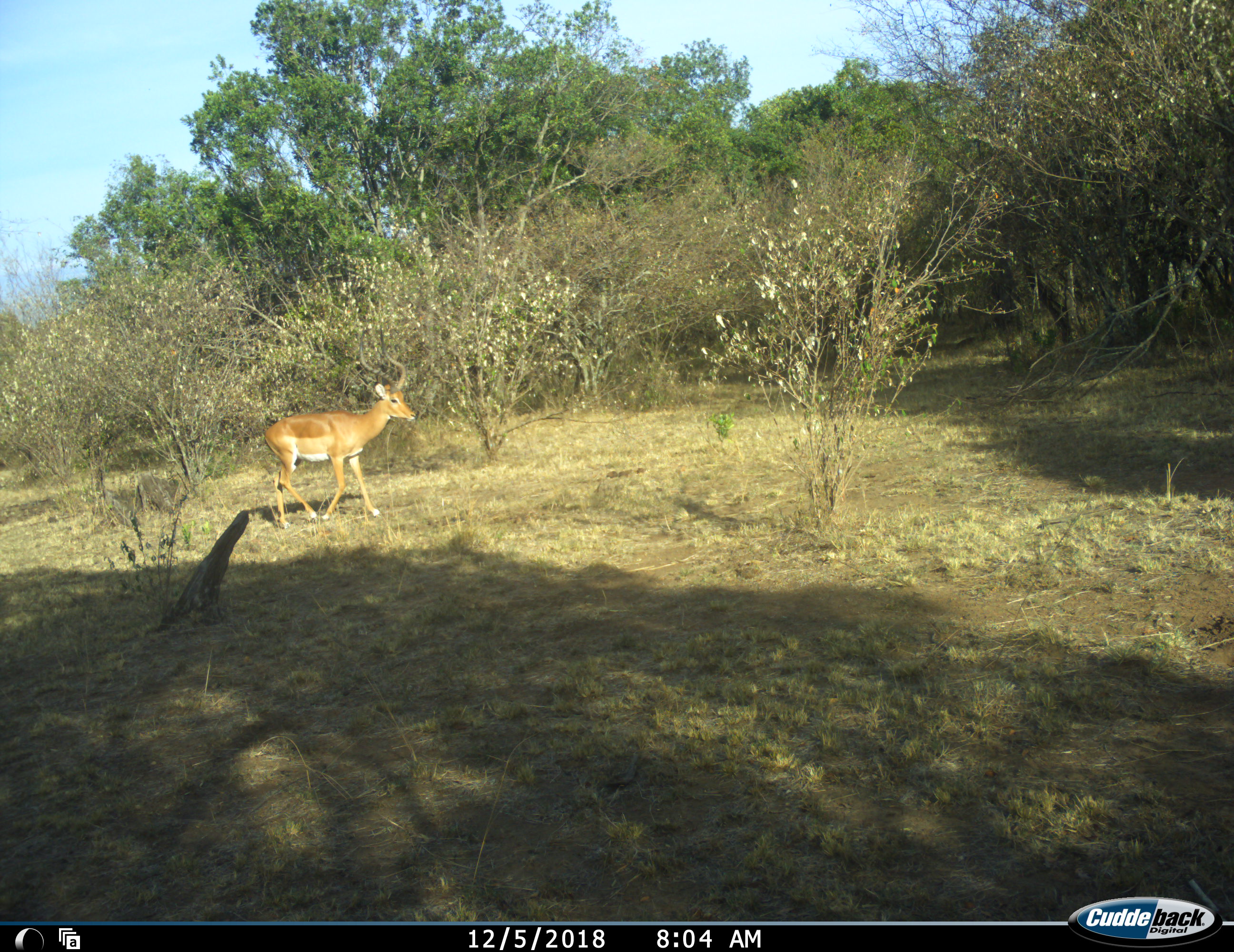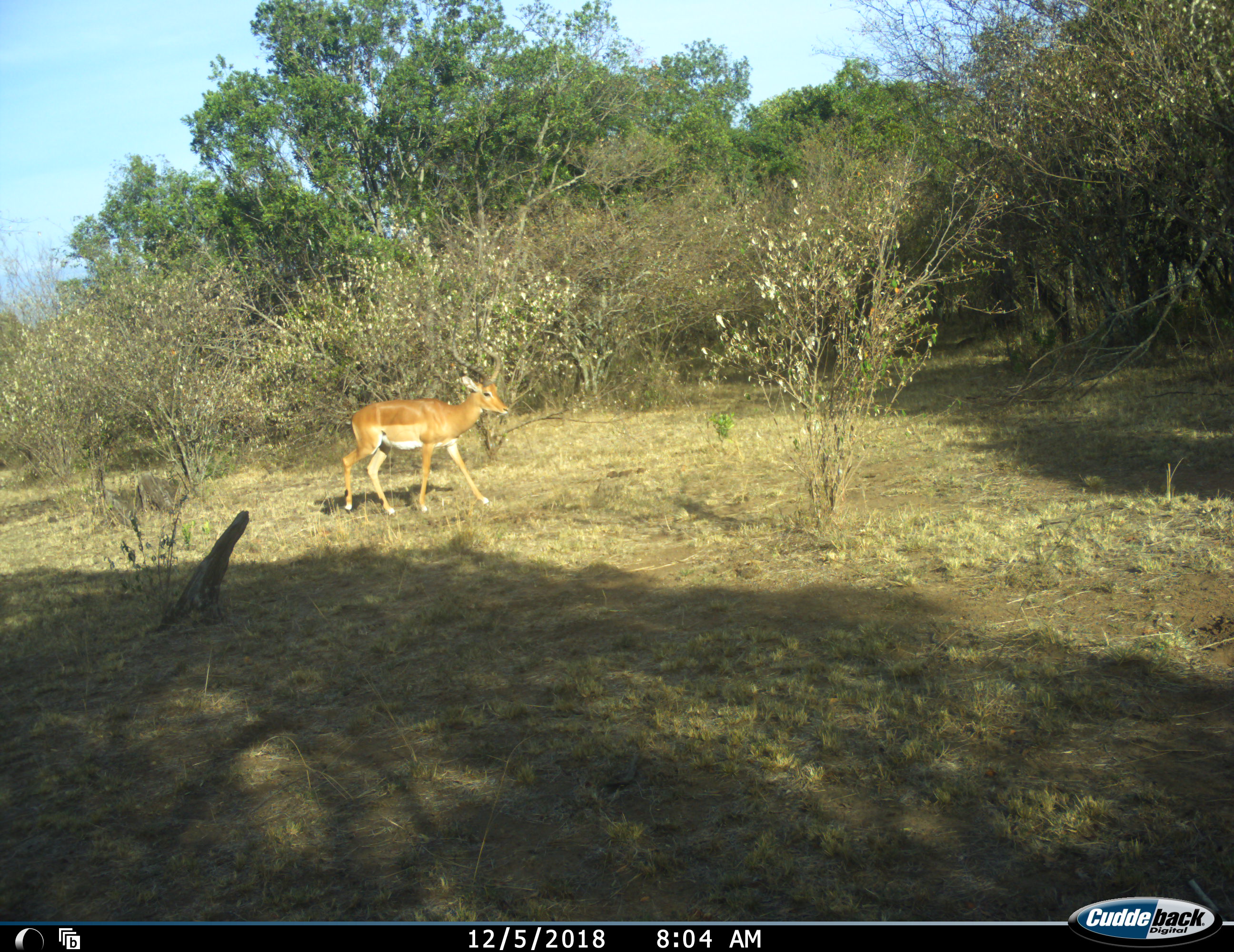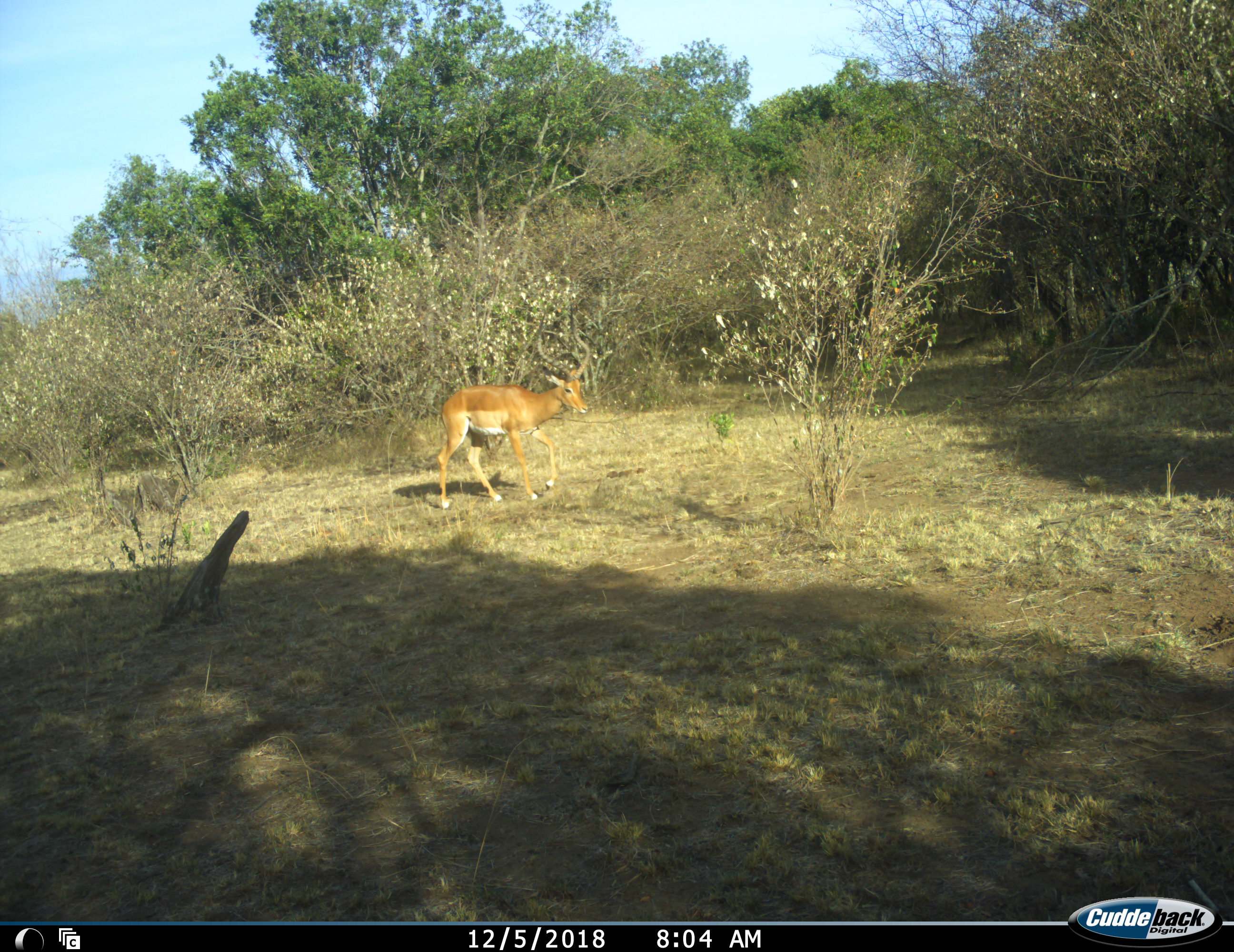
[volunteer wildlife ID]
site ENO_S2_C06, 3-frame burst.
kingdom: Animalia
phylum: Chordata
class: Mammalia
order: Artiodactyla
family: Bovidae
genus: Aepyceros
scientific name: Aepyceros melampus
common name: impala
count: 1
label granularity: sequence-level